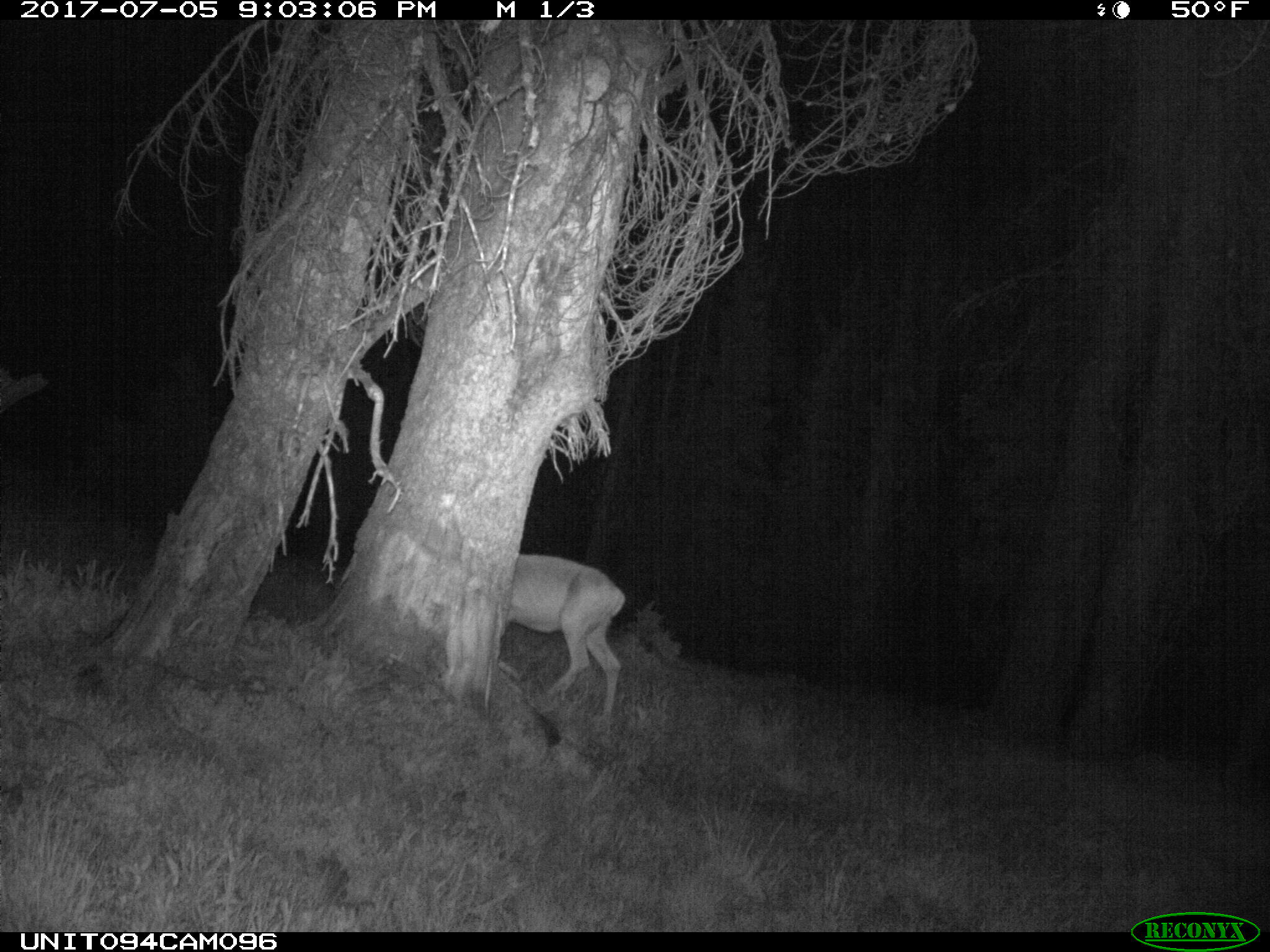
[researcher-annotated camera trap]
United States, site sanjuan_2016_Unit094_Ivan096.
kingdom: Animalia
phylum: Chordata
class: Mammalia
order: Artiodactyla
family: Cervidae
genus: Odocoileus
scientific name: Odocoileus hemionus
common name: mule deer